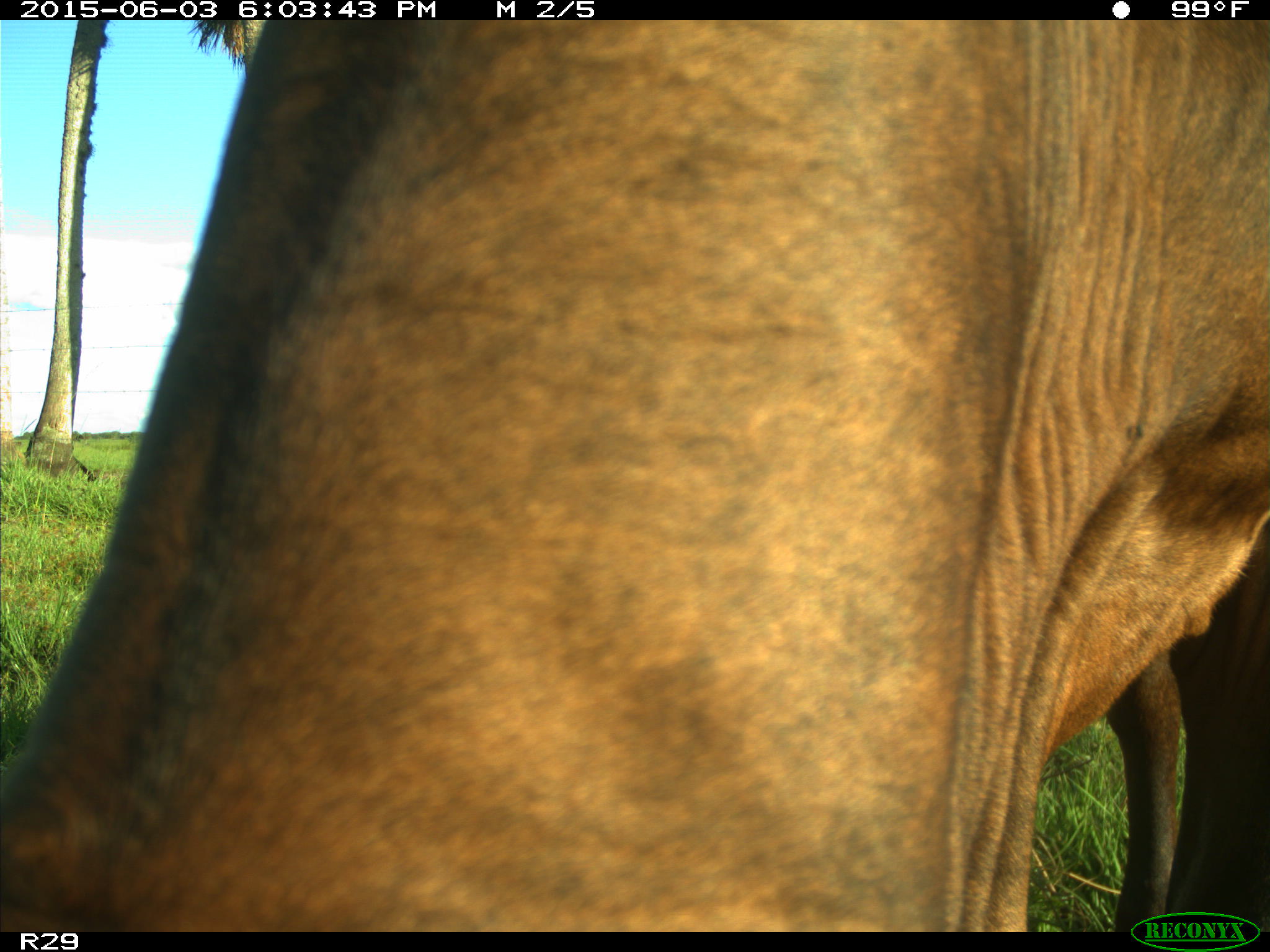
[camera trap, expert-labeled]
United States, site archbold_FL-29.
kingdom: Animalia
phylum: Chordata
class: Mammalia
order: Artiodactyla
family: Bovidae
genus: Bos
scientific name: Bos taurus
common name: domestic cow